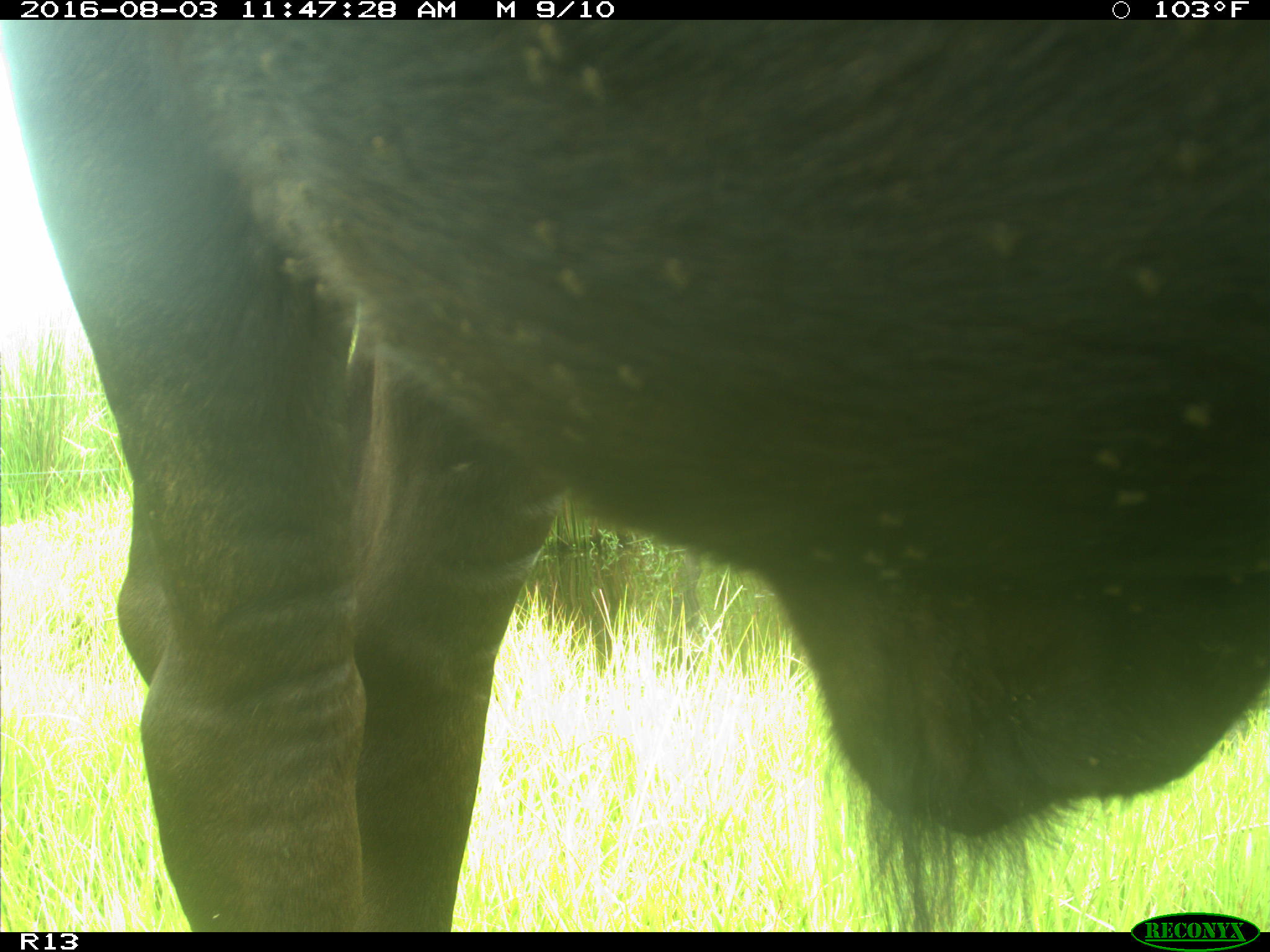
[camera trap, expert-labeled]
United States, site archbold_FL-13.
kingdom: Animalia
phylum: Chordata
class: Mammalia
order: Artiodactyla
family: Bovidae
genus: Bos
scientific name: Bos taurus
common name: domestic cow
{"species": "Bos taurus (domestic cow)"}